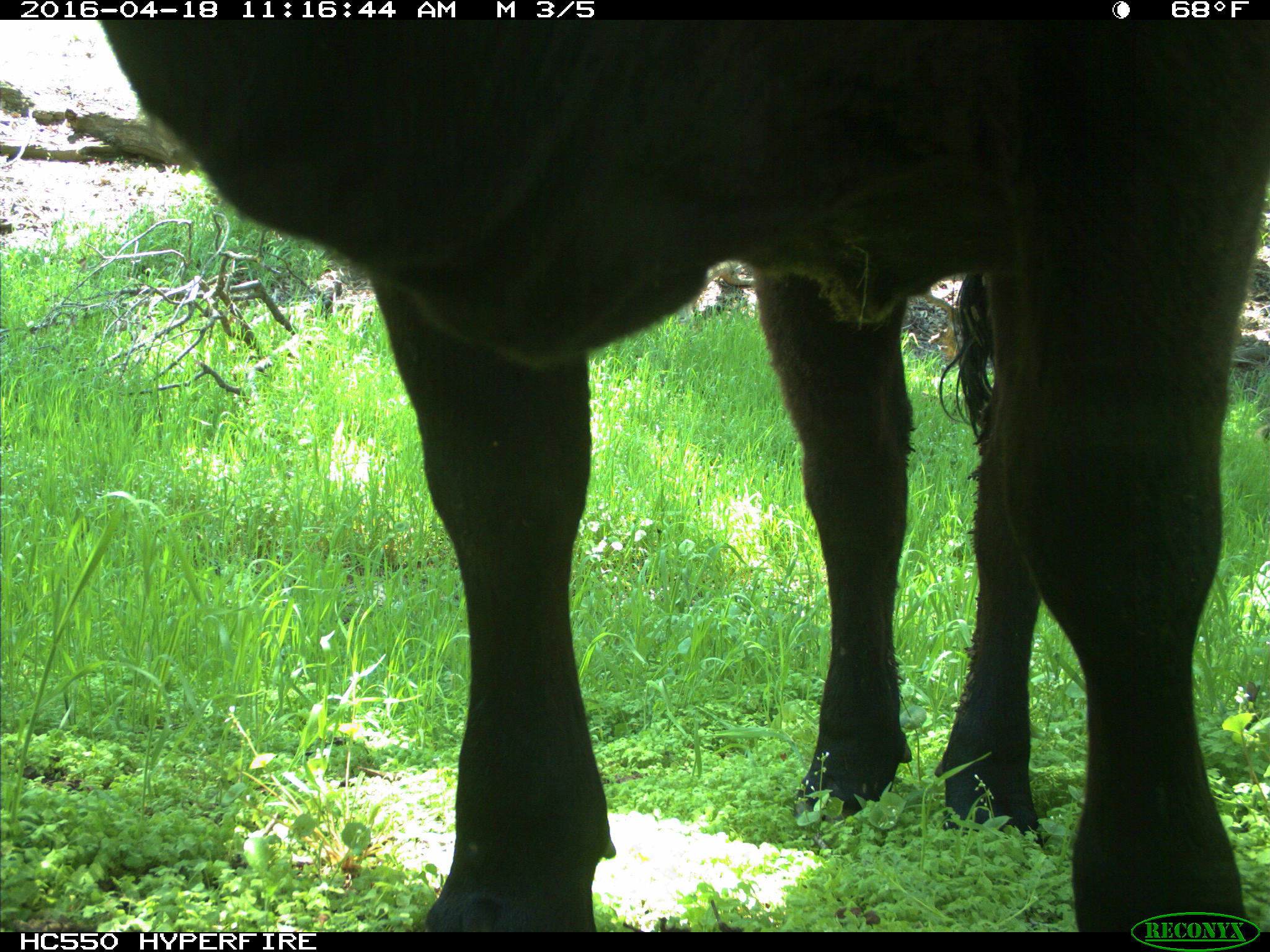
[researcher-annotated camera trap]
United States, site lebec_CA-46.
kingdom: Animalia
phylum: Chordata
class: Mammalia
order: Artiodactyla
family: Bovidae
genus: Bos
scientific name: Bos taurus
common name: domestic cow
Bos taurus (domestic cow).